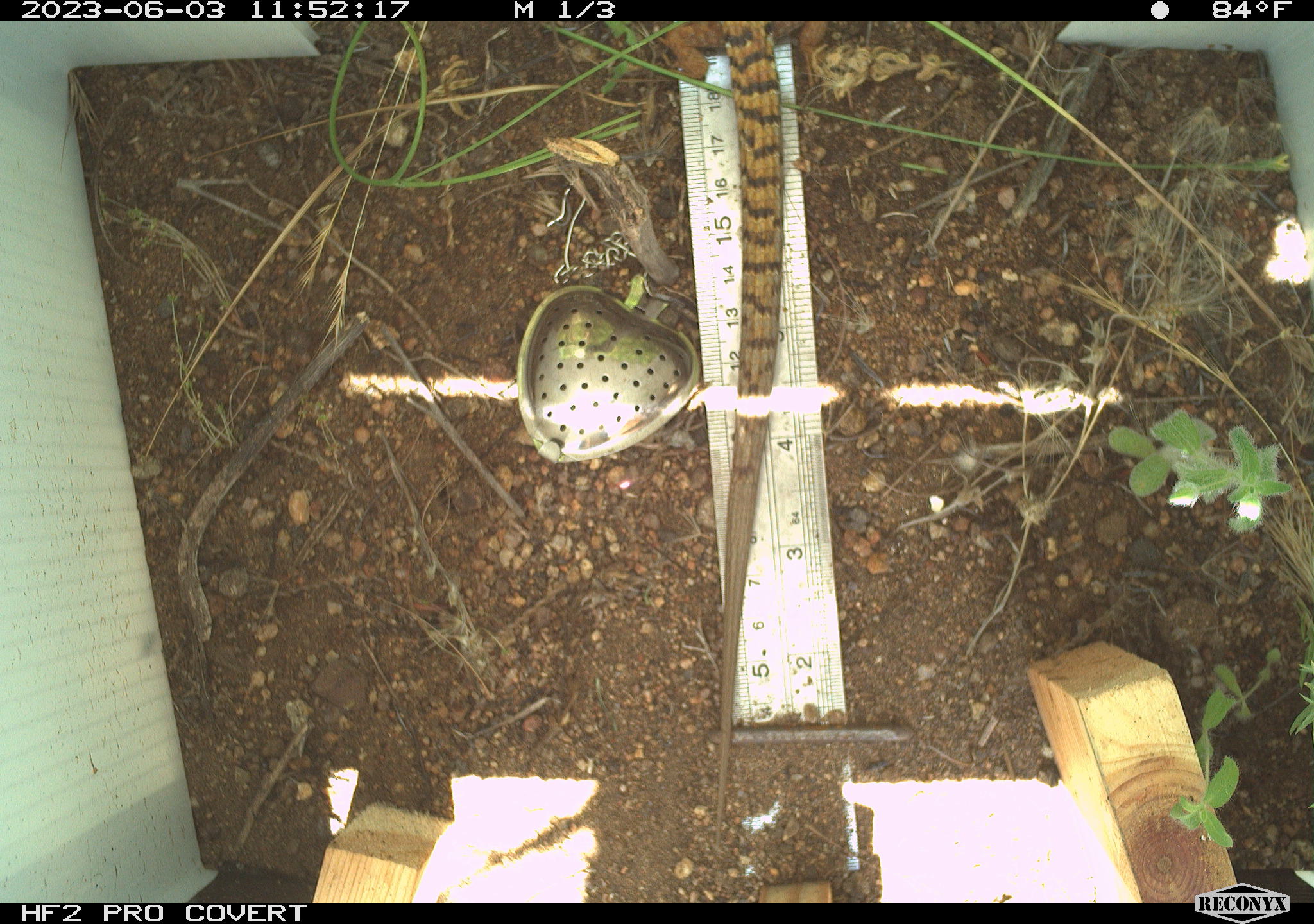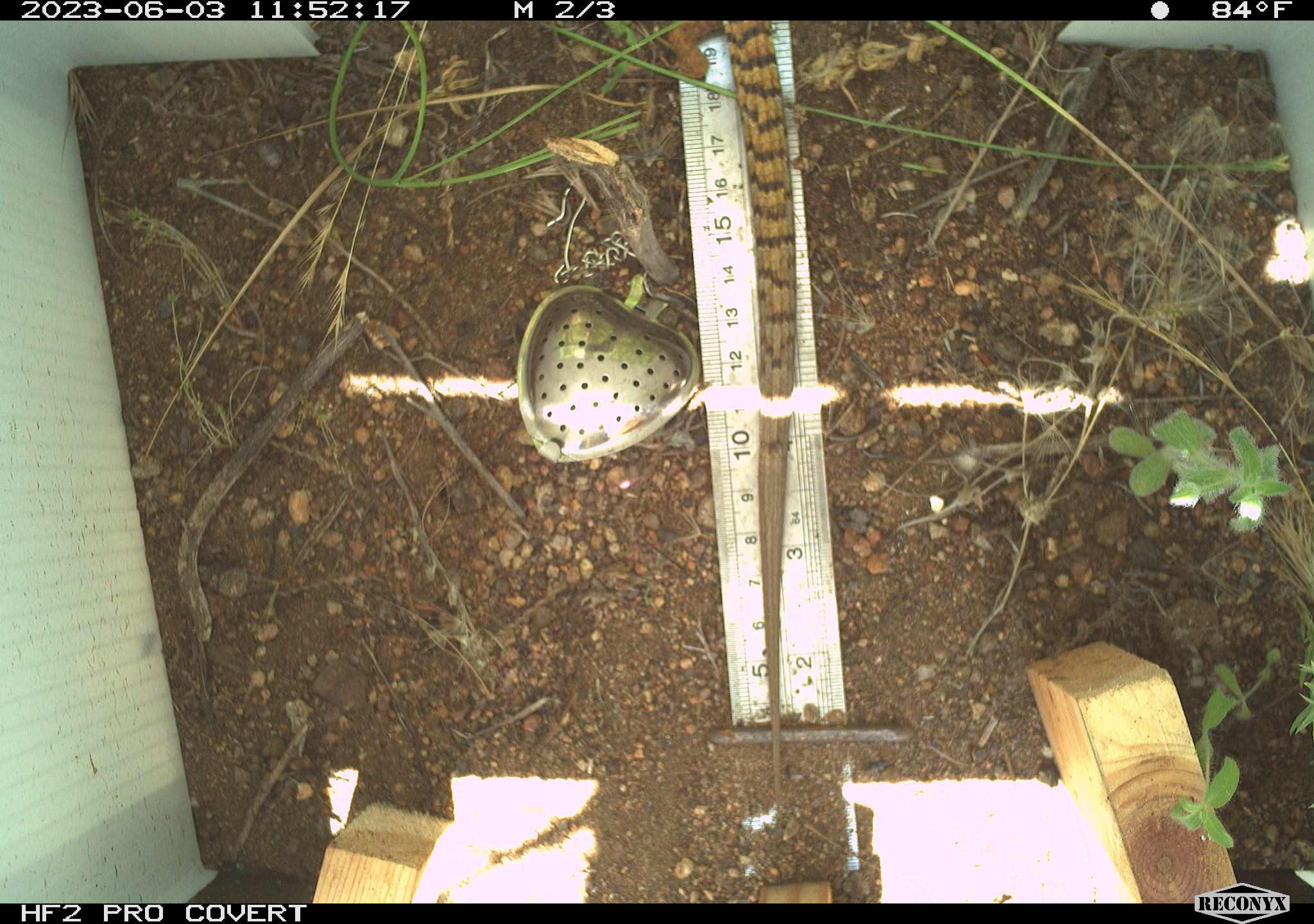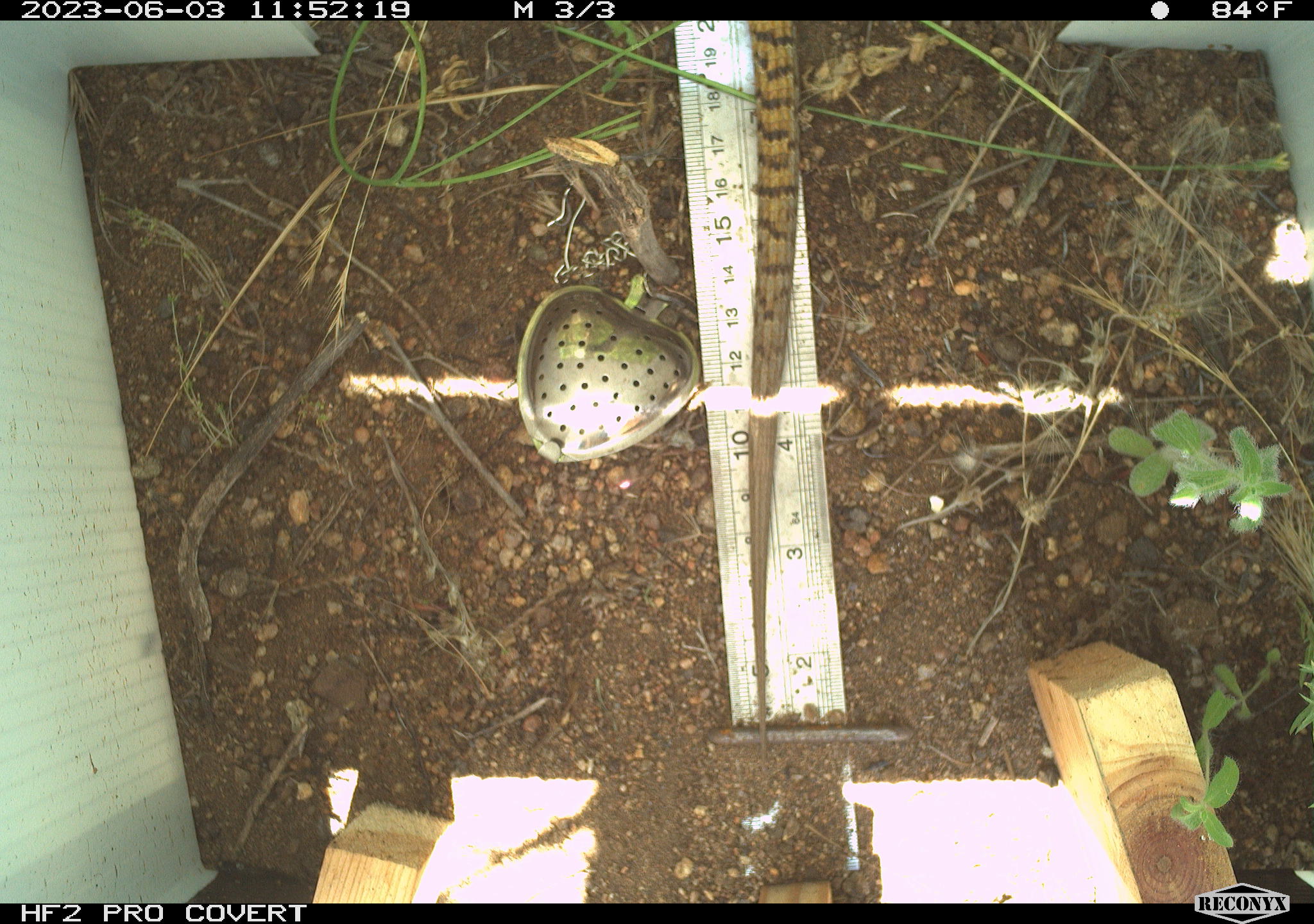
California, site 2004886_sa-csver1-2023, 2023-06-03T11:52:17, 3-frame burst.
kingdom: Animalia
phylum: Chordata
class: Reptilia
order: Squamata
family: Anguidae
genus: Elgaria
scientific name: Elgaria multicarinata webbii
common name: san diego alligator lizard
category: woodland alligator lizard